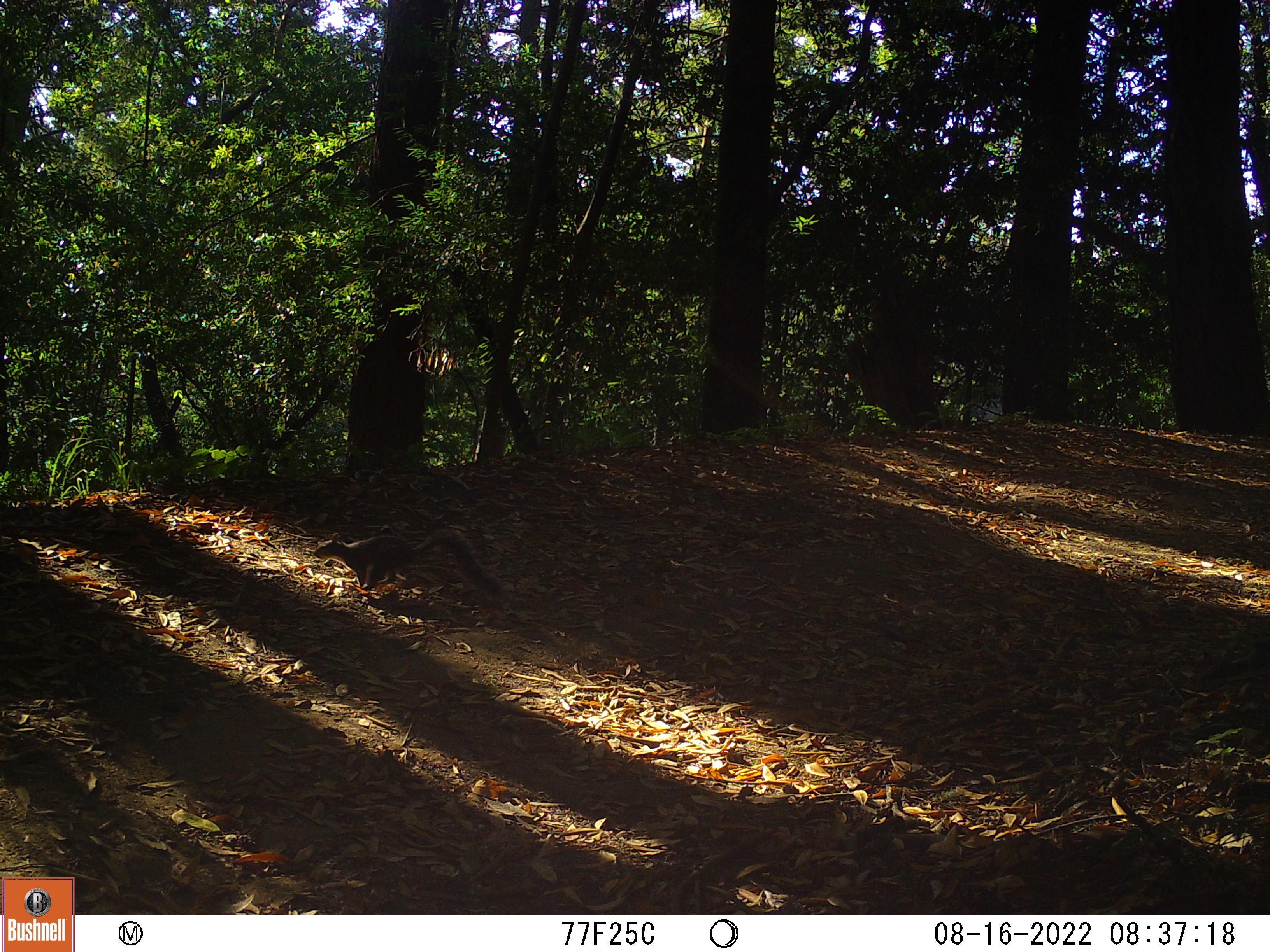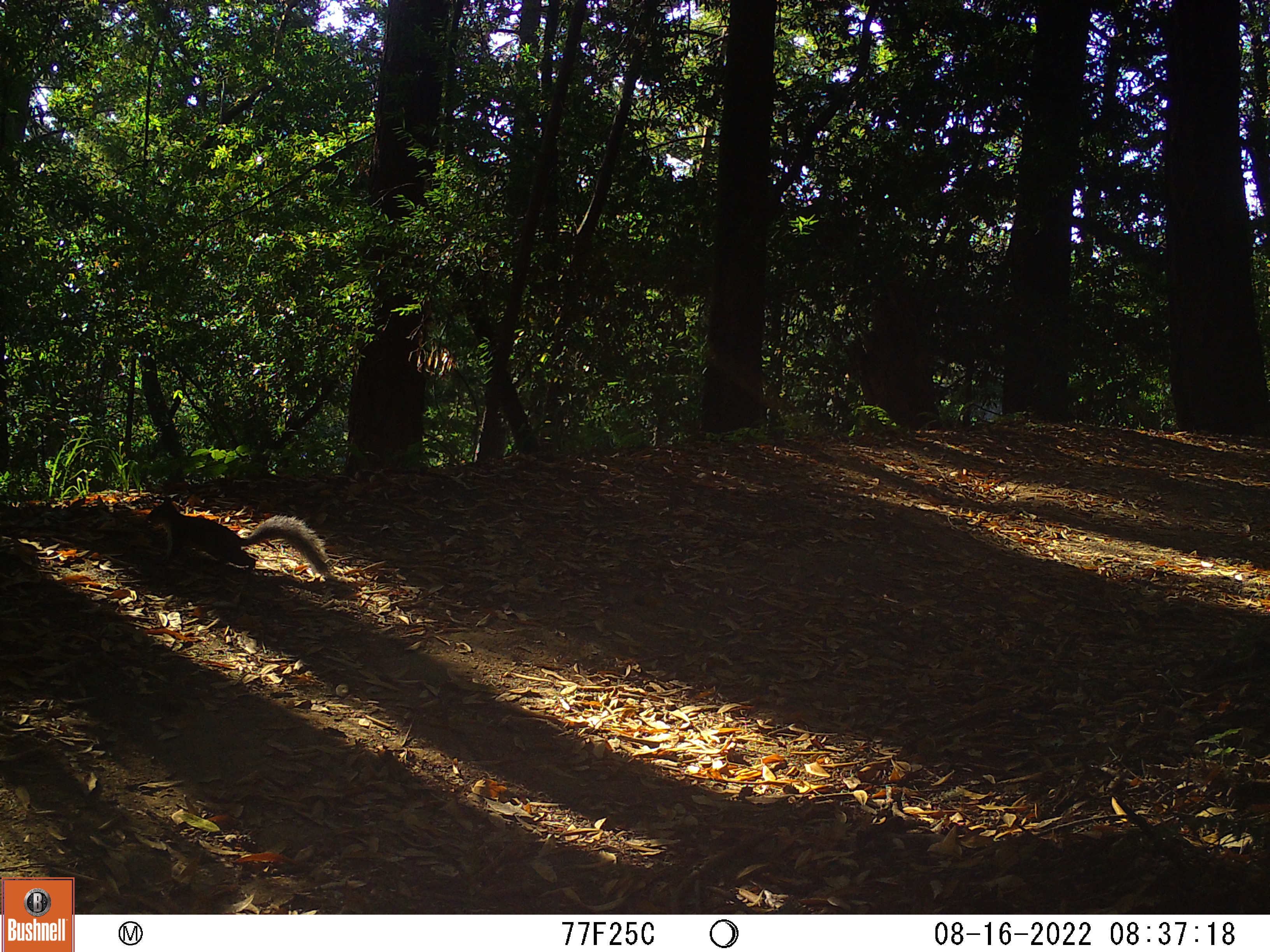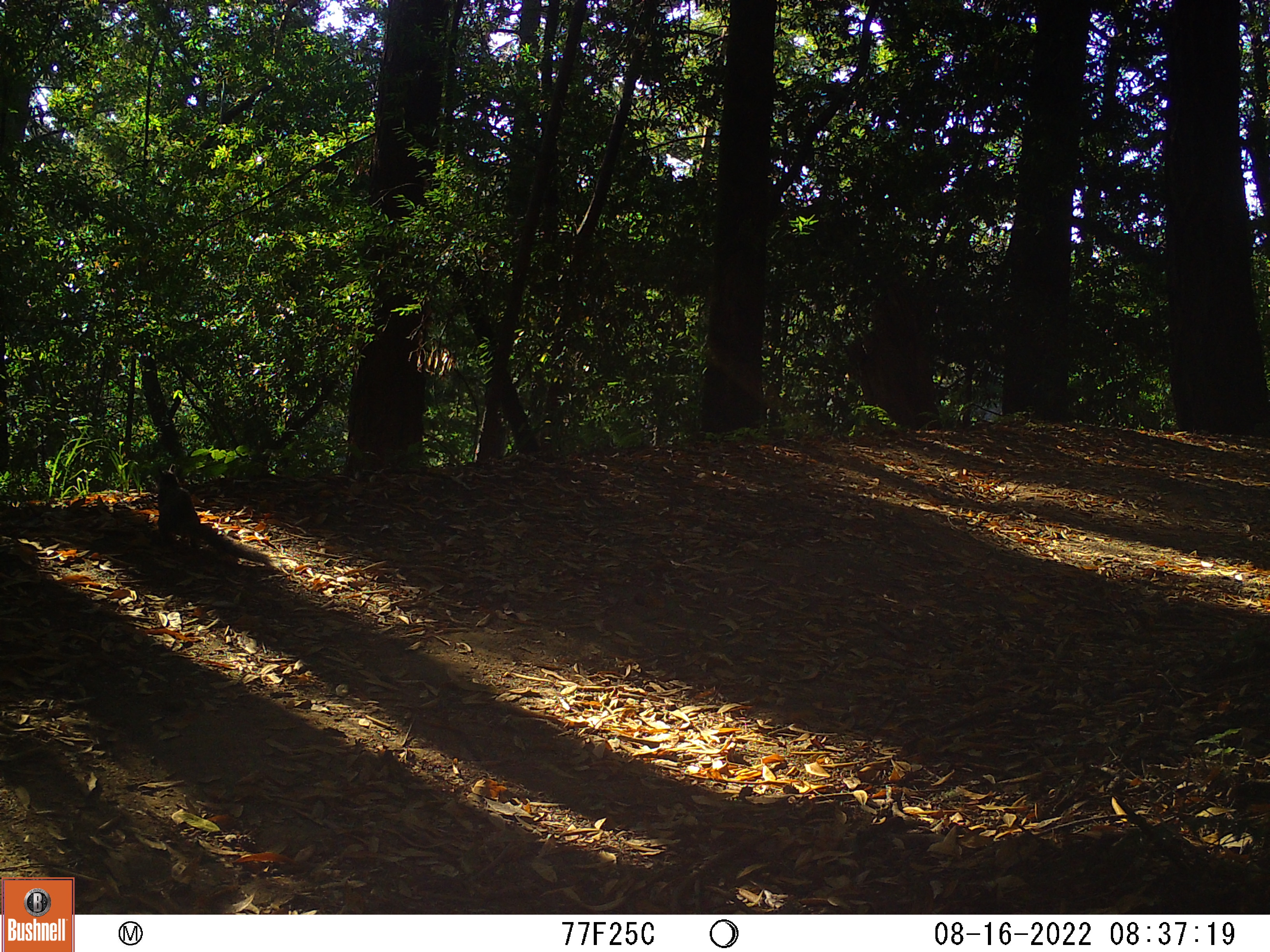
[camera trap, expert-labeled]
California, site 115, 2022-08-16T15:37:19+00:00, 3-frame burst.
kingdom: Animalia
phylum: Chordata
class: Mammalia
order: Rodentia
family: Sciuridae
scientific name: Sciuridae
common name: squirrel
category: unknown squirrel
Unknown squirrel (squirrel) (Sciuridae).